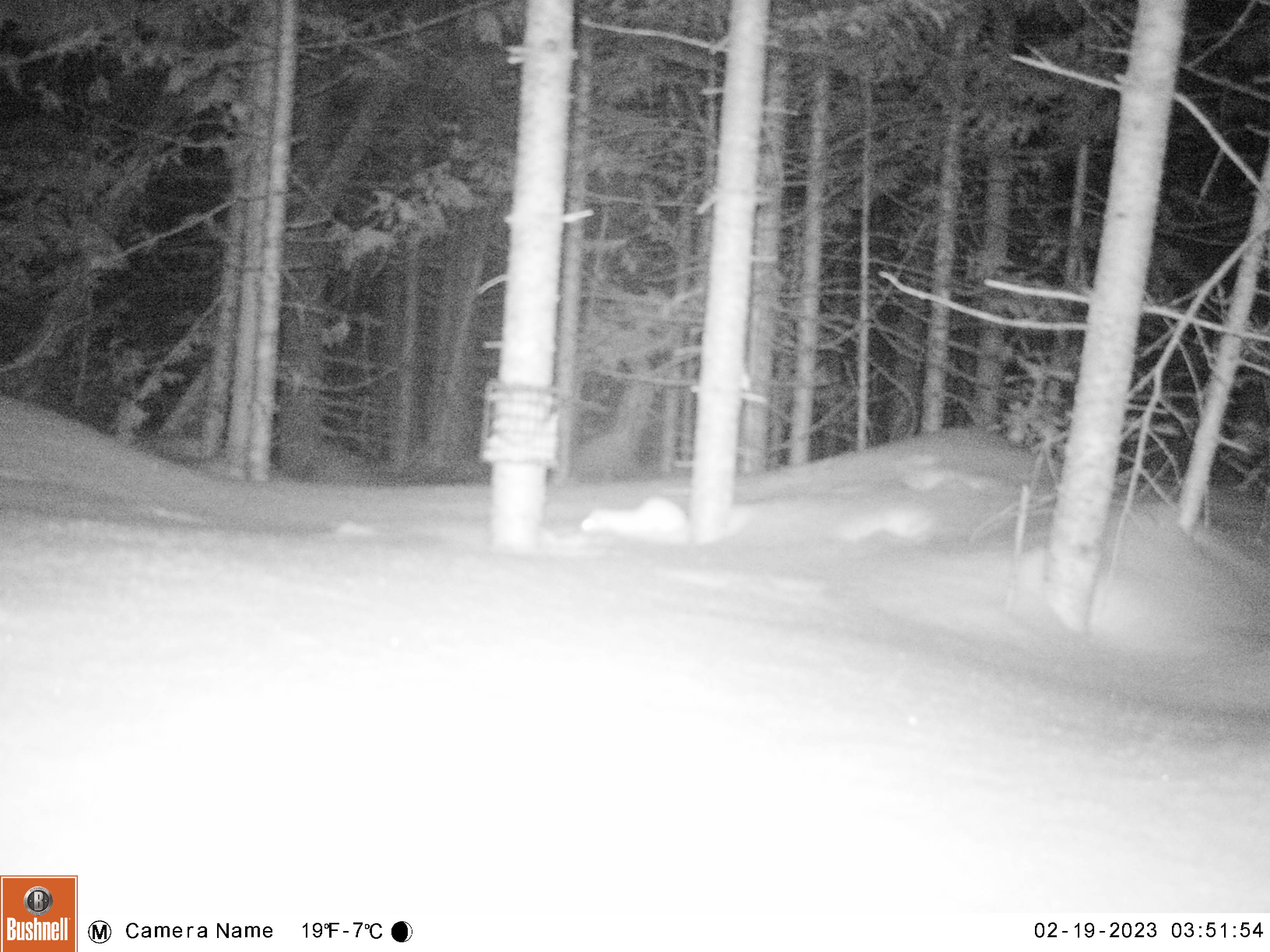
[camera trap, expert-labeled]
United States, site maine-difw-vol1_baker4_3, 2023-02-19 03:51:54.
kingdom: Animalia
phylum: Chordata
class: Mammalia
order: Carnivora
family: Mustelidae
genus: Mustela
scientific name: Mustela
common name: weasel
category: weasel sp.